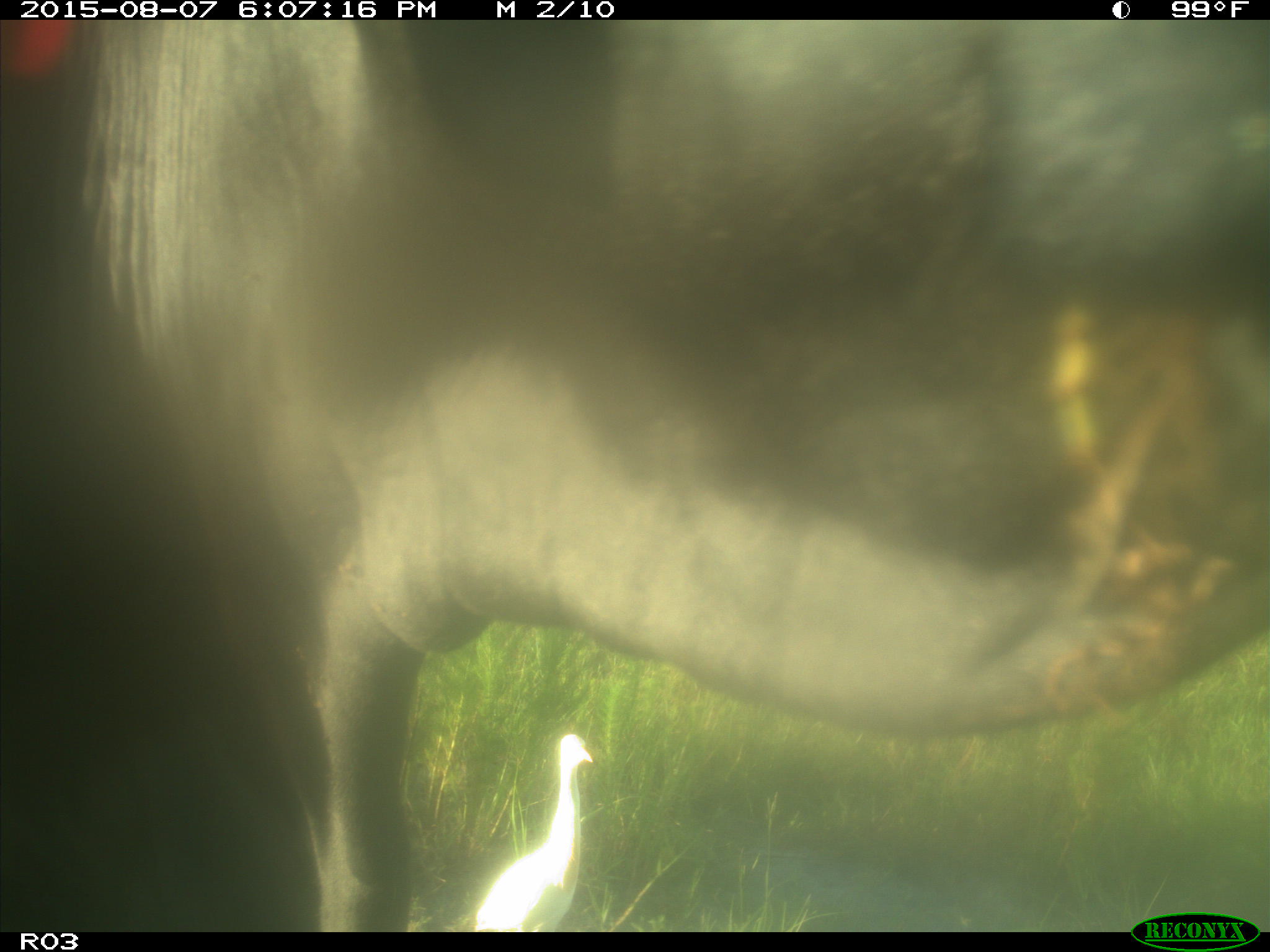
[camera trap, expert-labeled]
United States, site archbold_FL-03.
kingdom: Animalia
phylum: Chordata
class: Mammalia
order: Artiodactyla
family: Bovidae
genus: Bos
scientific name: Bos taurus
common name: domestic cow